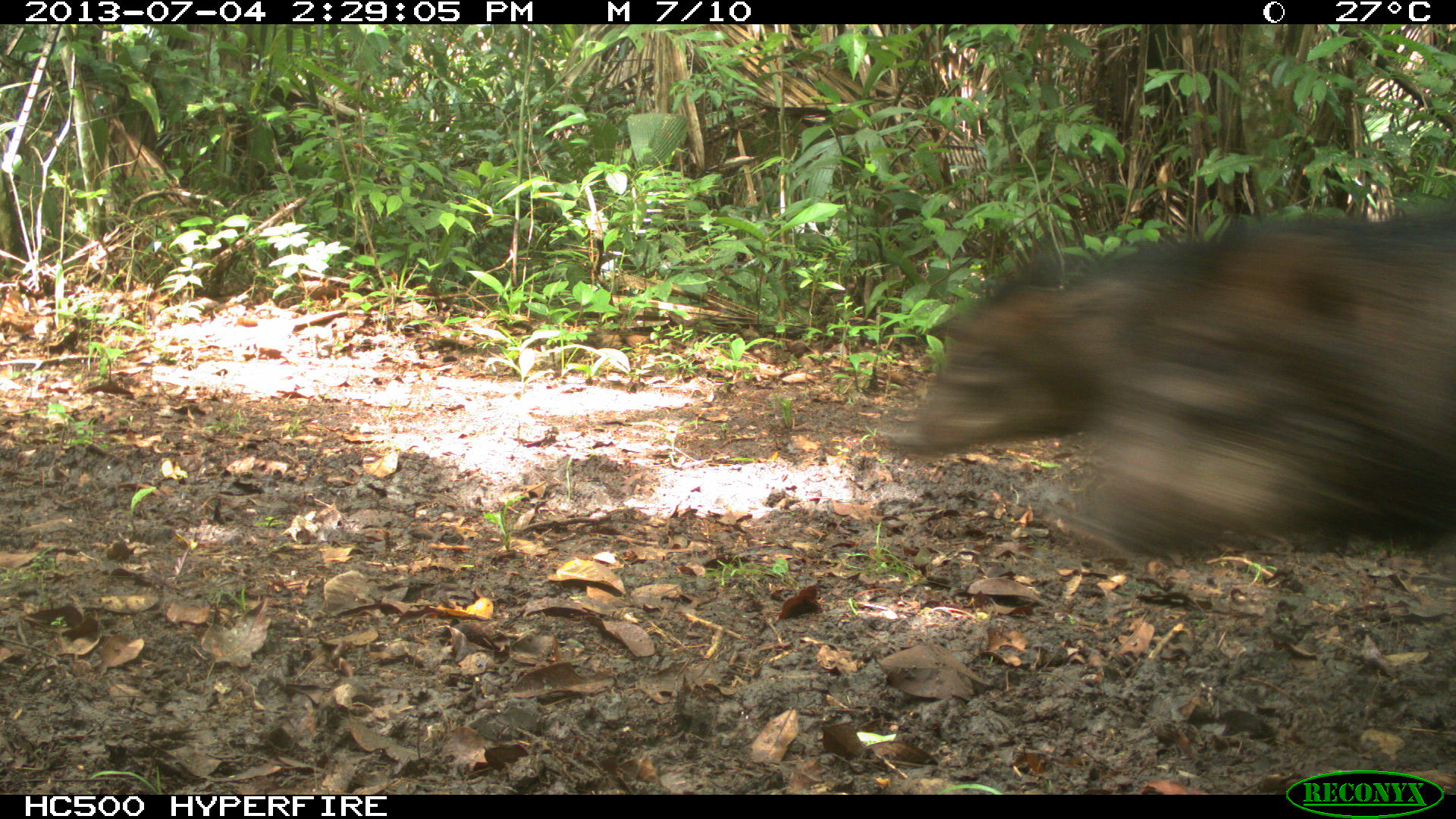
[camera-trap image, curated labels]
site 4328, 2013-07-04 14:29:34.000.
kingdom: Animalia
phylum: Chordata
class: Mammalia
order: Artiodactyla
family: Tayassuidae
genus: Tayassu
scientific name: Tayassu pecari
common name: white-lipped peccary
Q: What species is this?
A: Tayassu pecari (white-lipped peccary).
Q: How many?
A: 44.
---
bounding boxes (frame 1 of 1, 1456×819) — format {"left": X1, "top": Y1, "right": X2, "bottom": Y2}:
tayassu pecari: {"left": 871, "top": 190, "right": 1456, "bottom": 561}